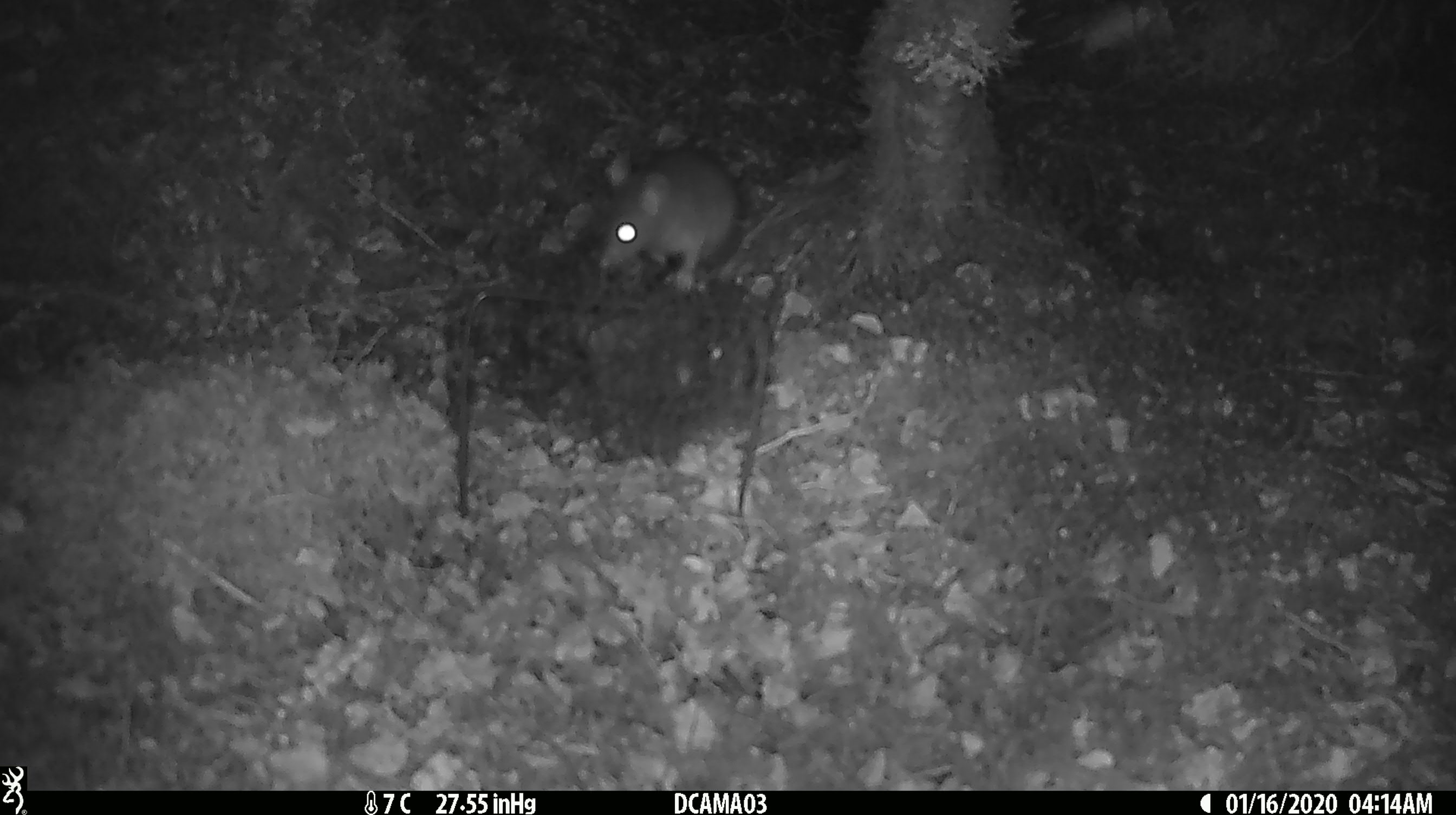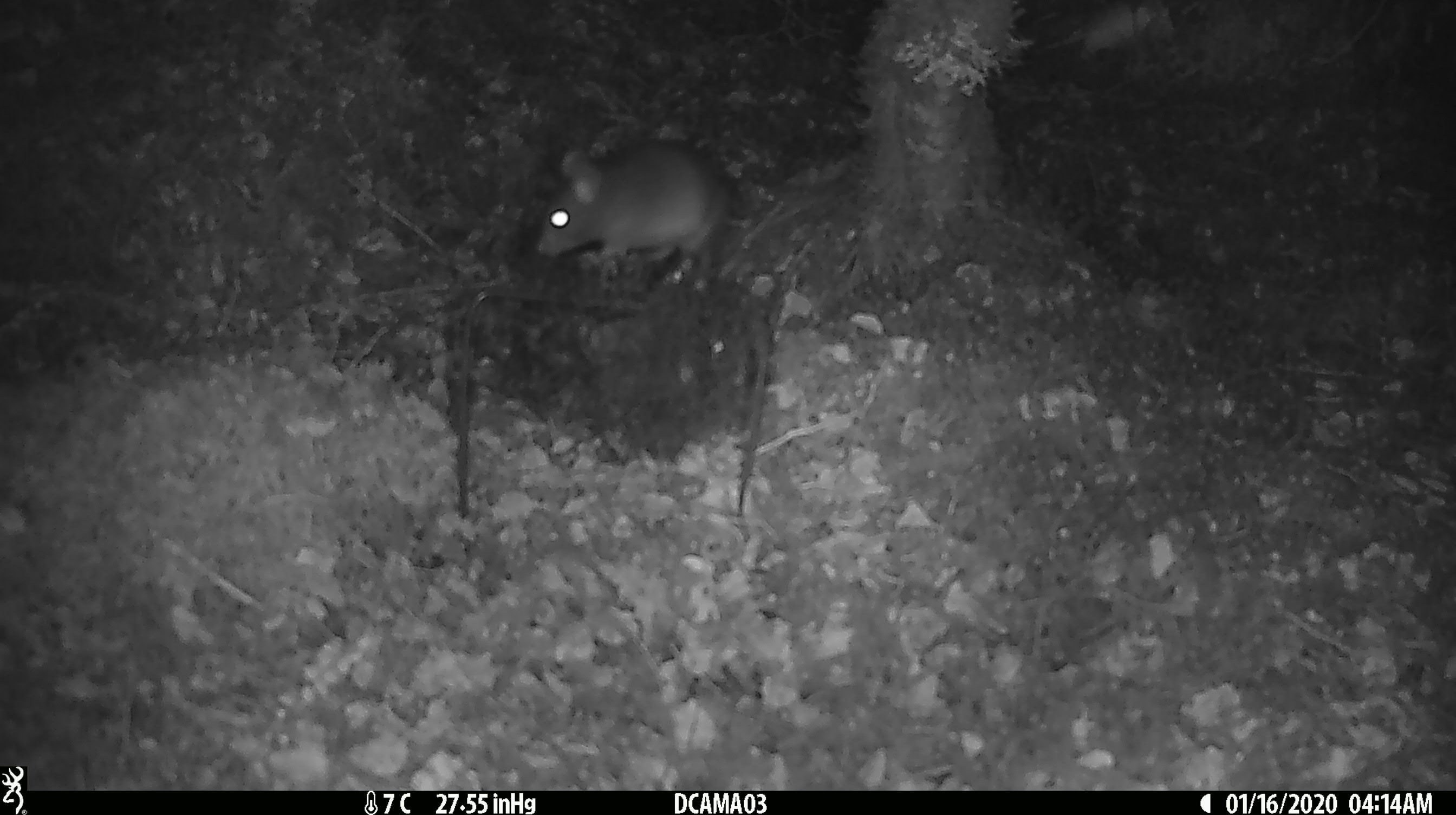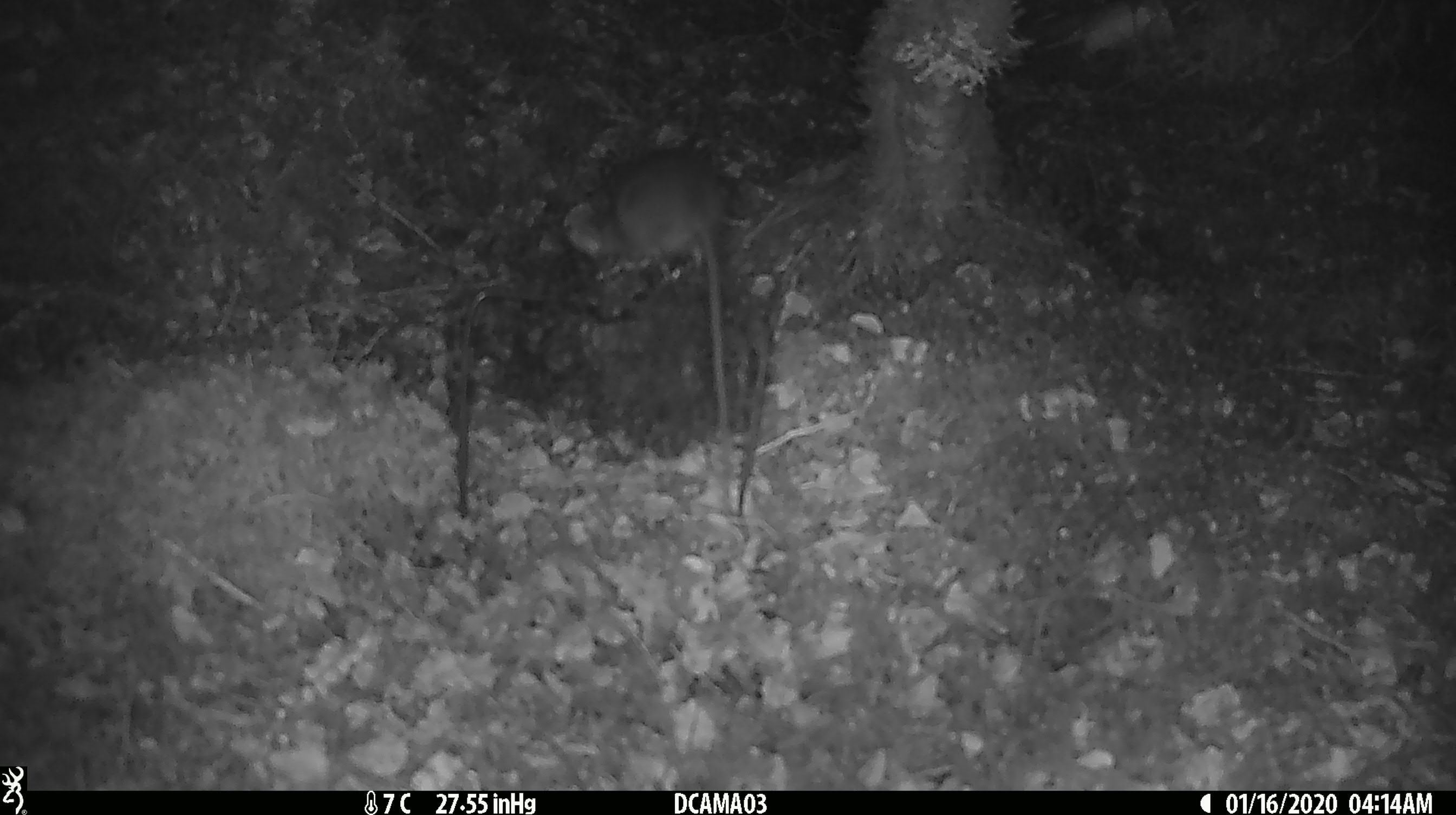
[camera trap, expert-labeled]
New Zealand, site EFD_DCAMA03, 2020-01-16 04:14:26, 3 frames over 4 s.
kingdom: Animalia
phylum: Chordata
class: Mammalia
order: Rodentia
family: Muridae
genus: Rattus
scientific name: Rattus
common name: rat